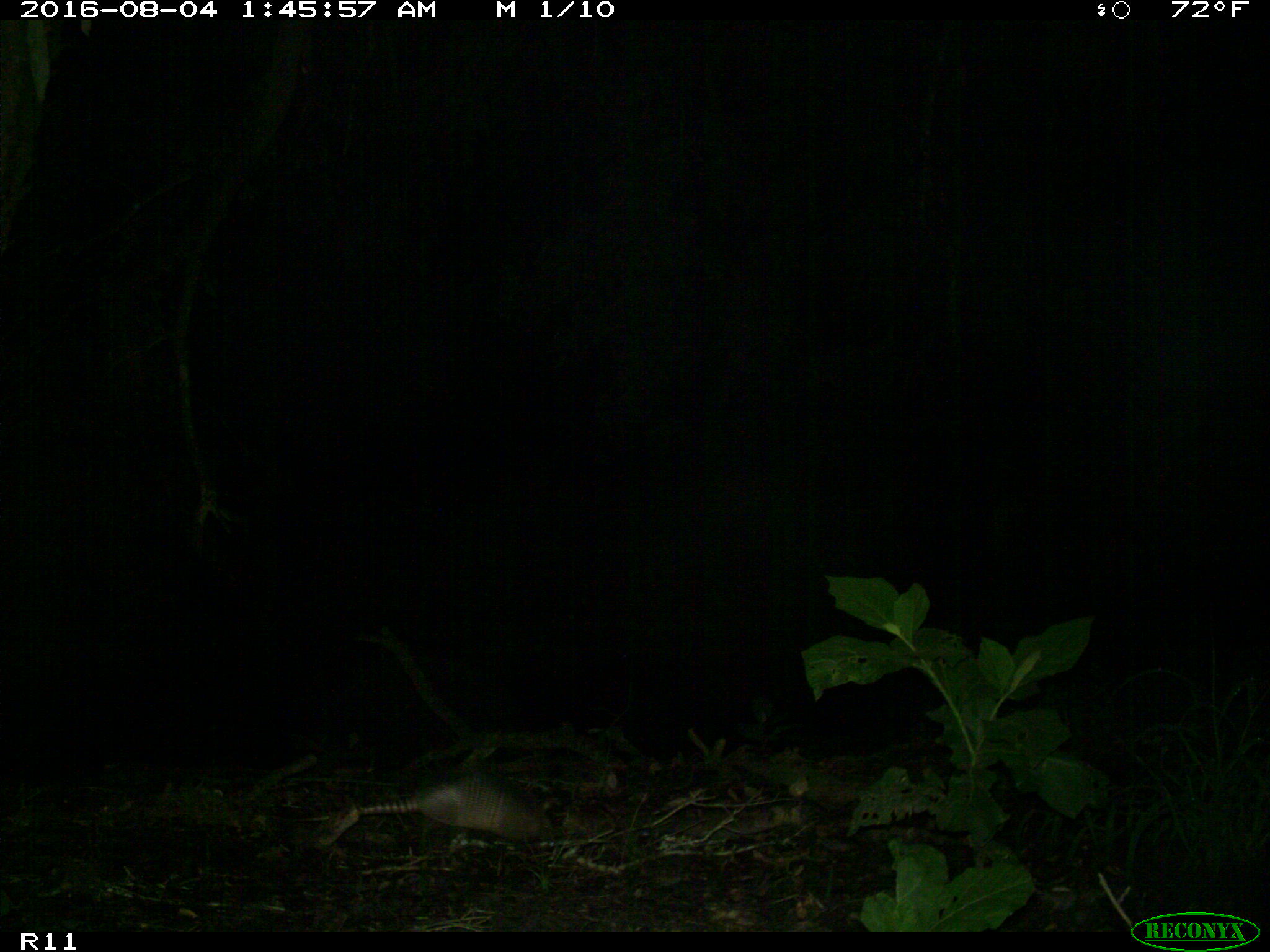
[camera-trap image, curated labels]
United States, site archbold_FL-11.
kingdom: Animalia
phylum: Chordata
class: Mammalia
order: Cingulata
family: Dasypodidae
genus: Dasypus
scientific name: Dasypus novemcinctus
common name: nine-banded armadillo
Dasypus novemcinctus (nine-banded armadillo).